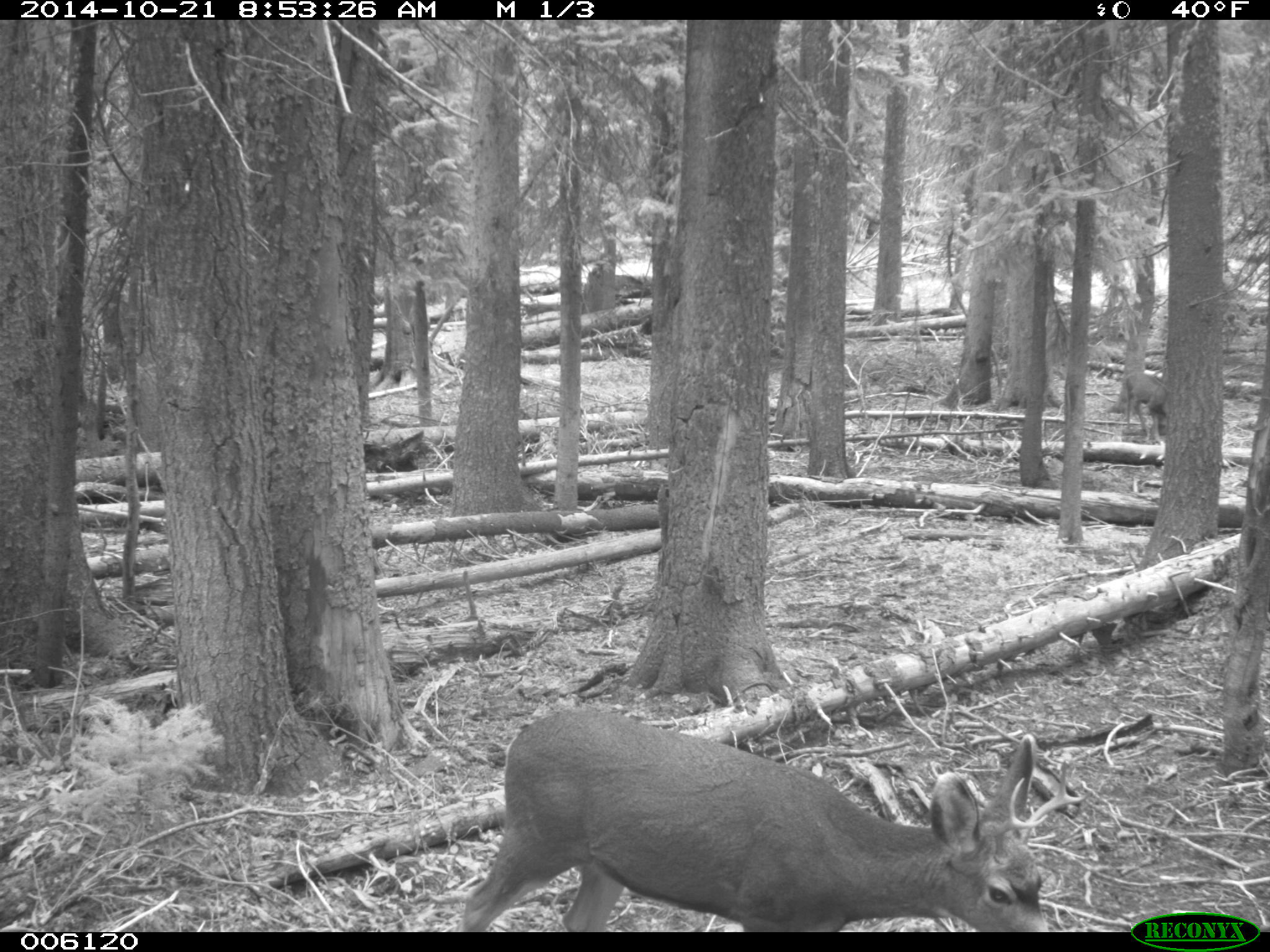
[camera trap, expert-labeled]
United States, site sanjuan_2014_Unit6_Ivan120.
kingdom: Animalia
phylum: Chordata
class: Mammalia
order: Artiodactyla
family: Cervidae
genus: Odocoileus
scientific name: Odocoileus hemionus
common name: mule deer